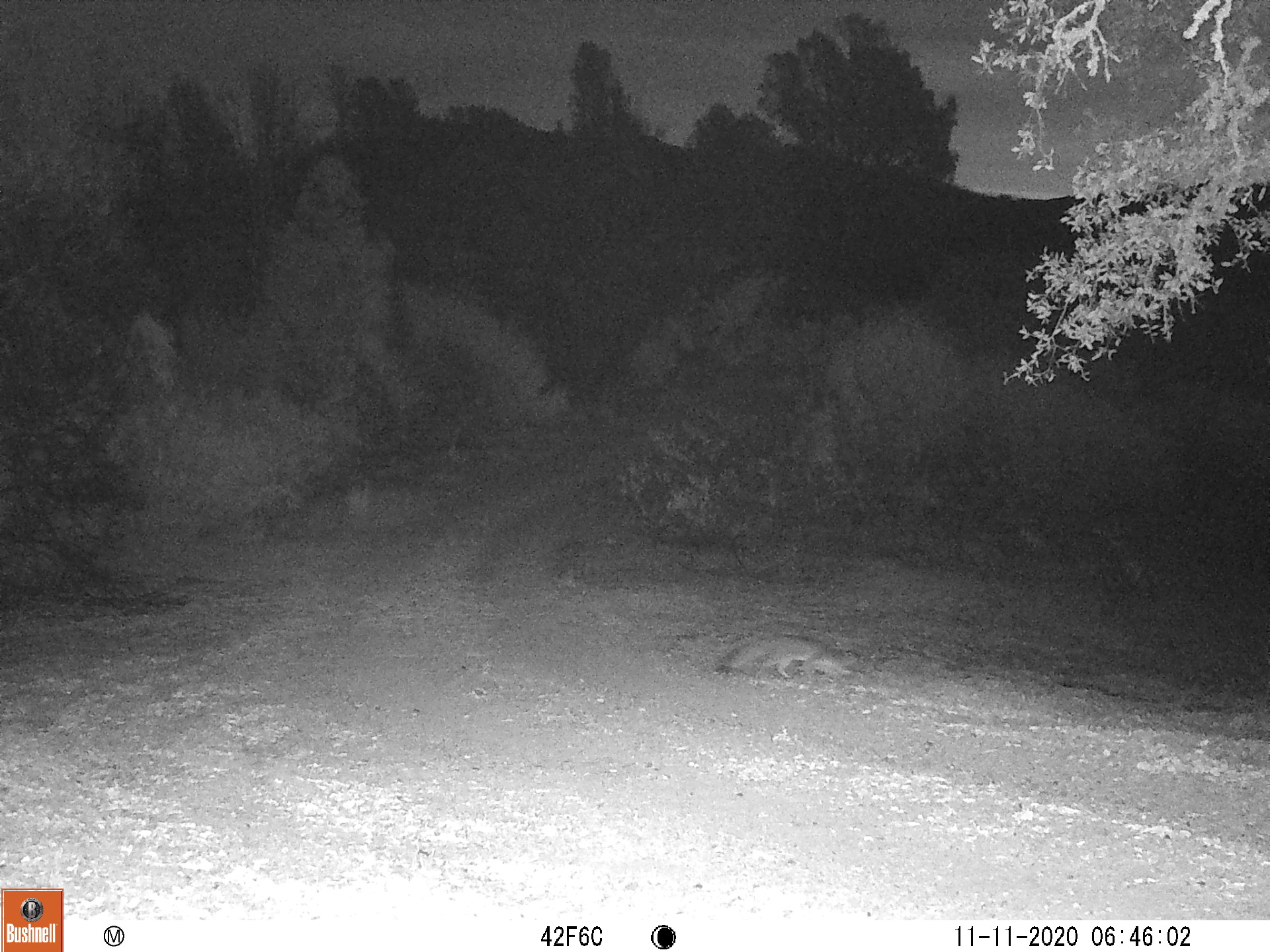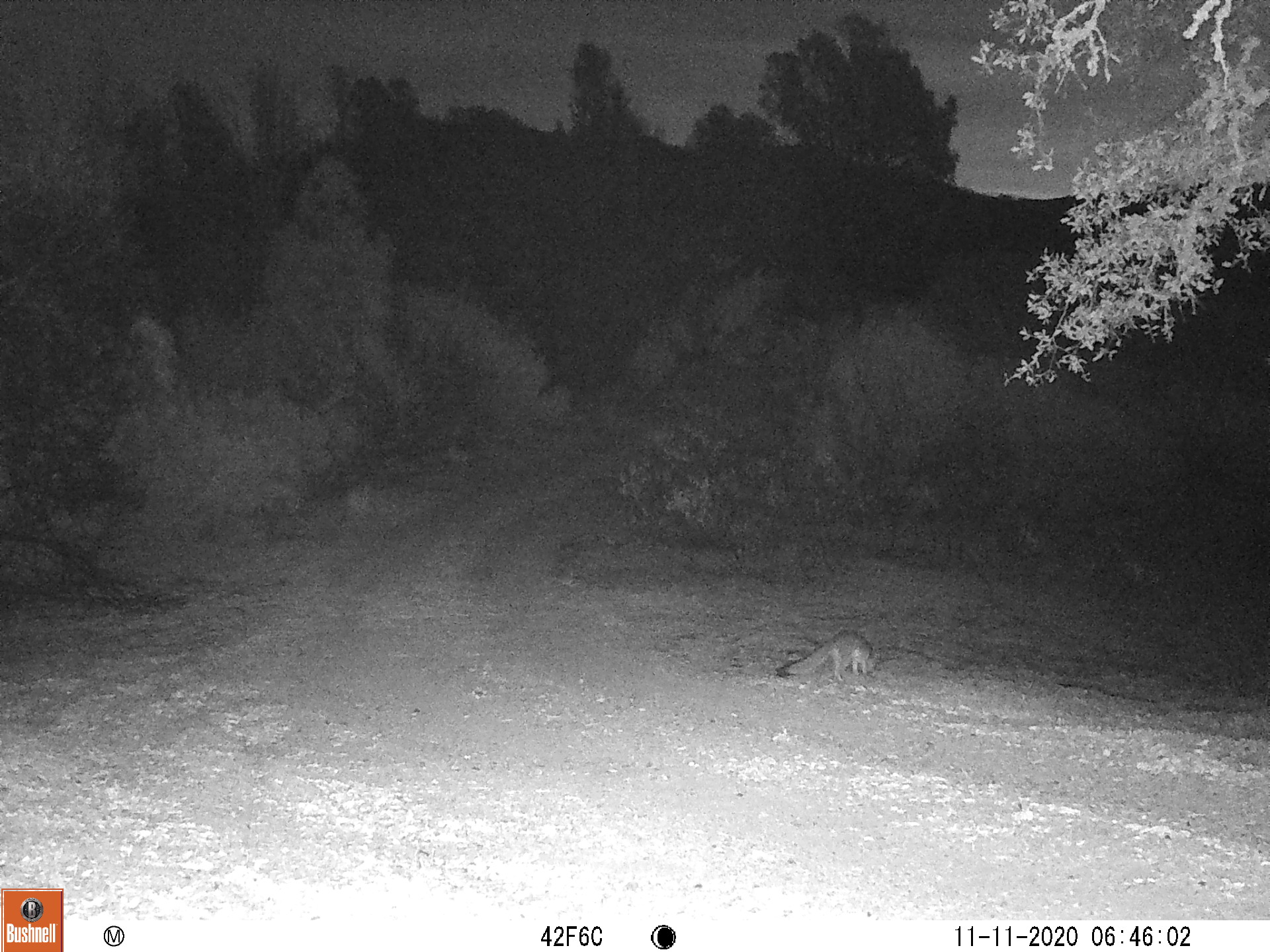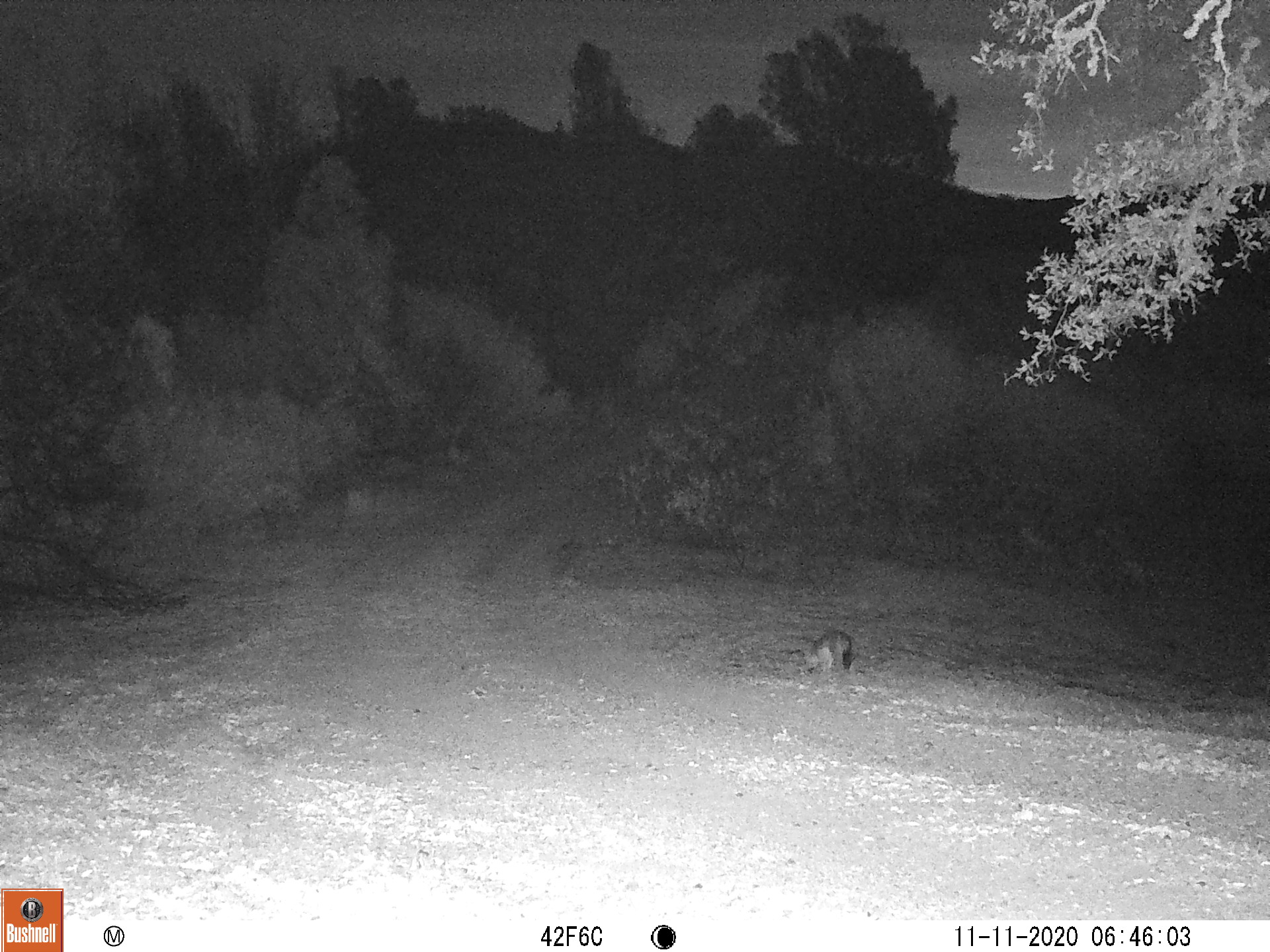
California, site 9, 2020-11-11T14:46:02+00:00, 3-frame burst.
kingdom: Animalia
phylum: Chordata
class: Mammalia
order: Carnivora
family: Canidae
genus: Urocyon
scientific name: Urocyon cinereoargenteus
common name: gray fox